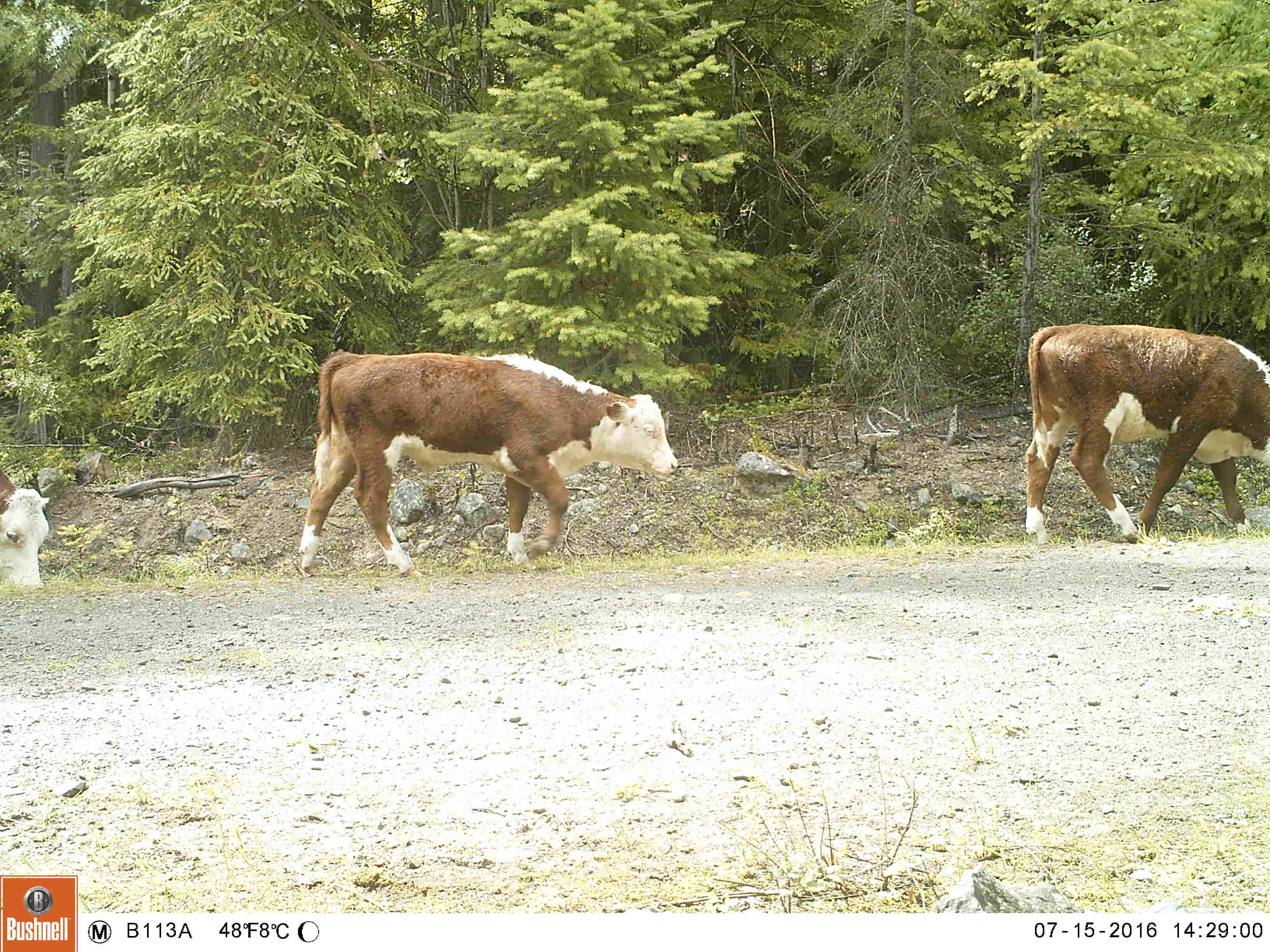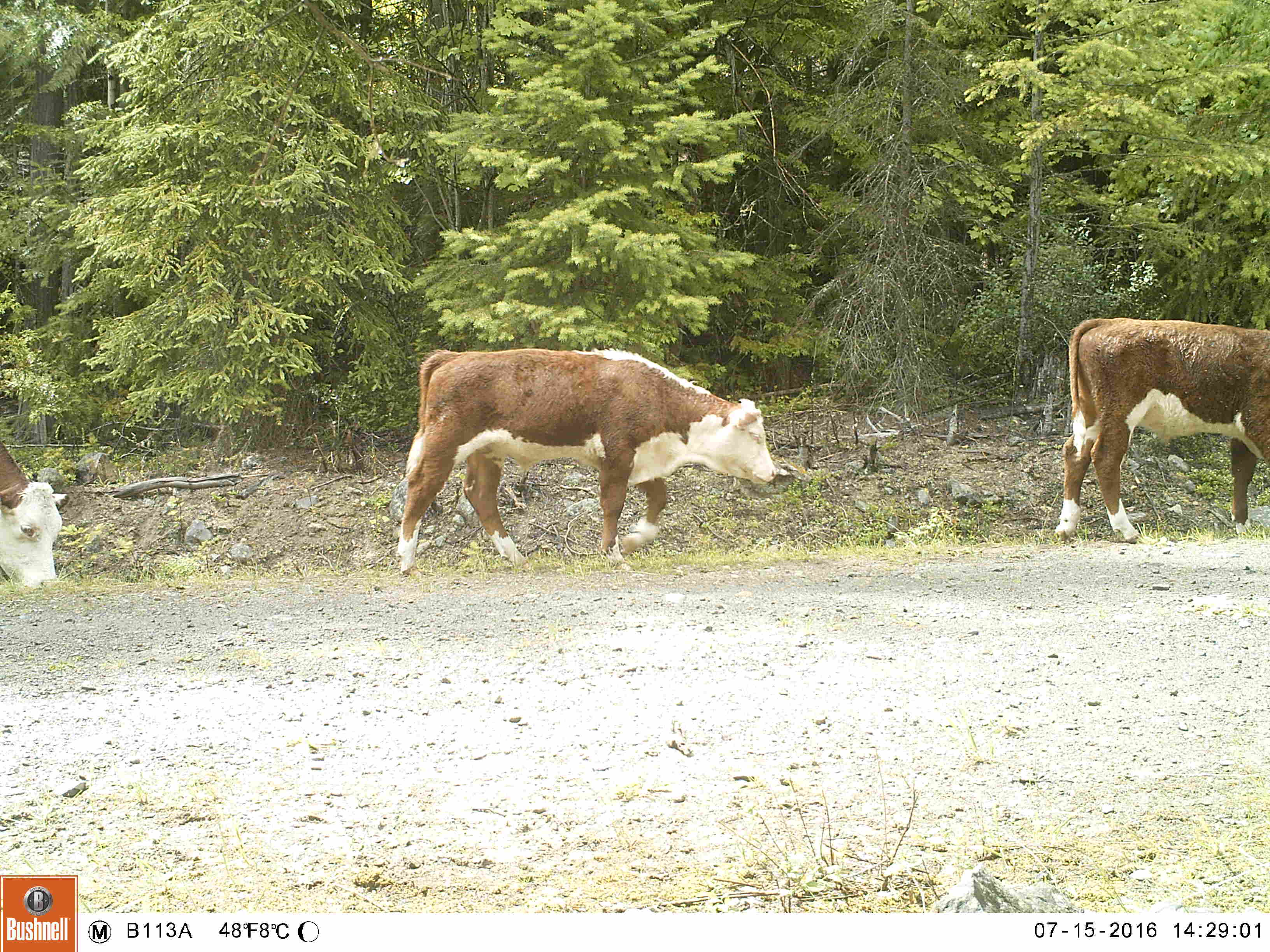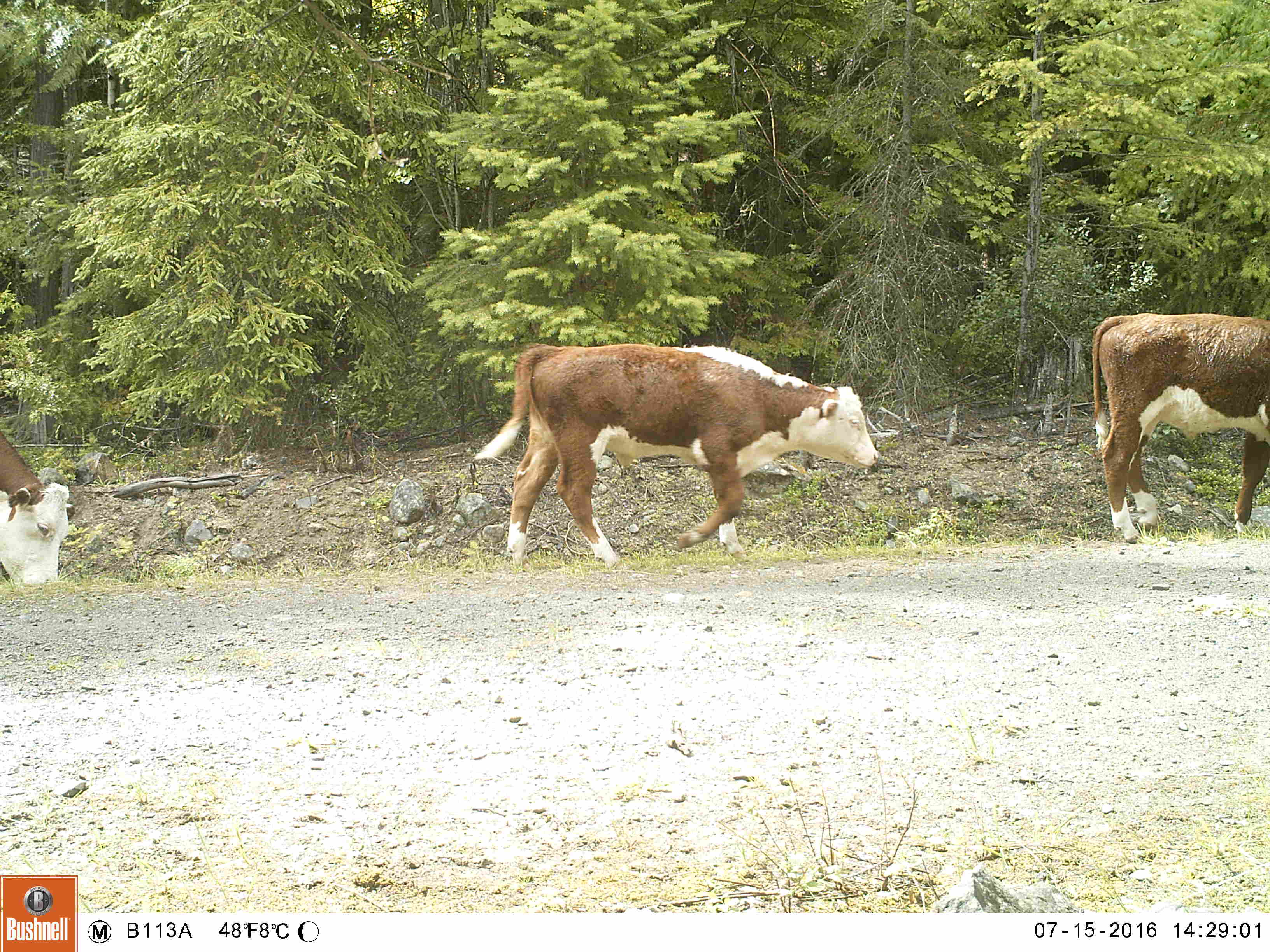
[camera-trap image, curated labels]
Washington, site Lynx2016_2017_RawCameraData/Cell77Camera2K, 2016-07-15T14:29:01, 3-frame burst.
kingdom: Animalia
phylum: Chordata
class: Mammalia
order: Artiodactyla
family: Bovidae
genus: Bos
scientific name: Bos taurus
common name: domestic cattle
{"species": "domestic cattle (Bos taurus)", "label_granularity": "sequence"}